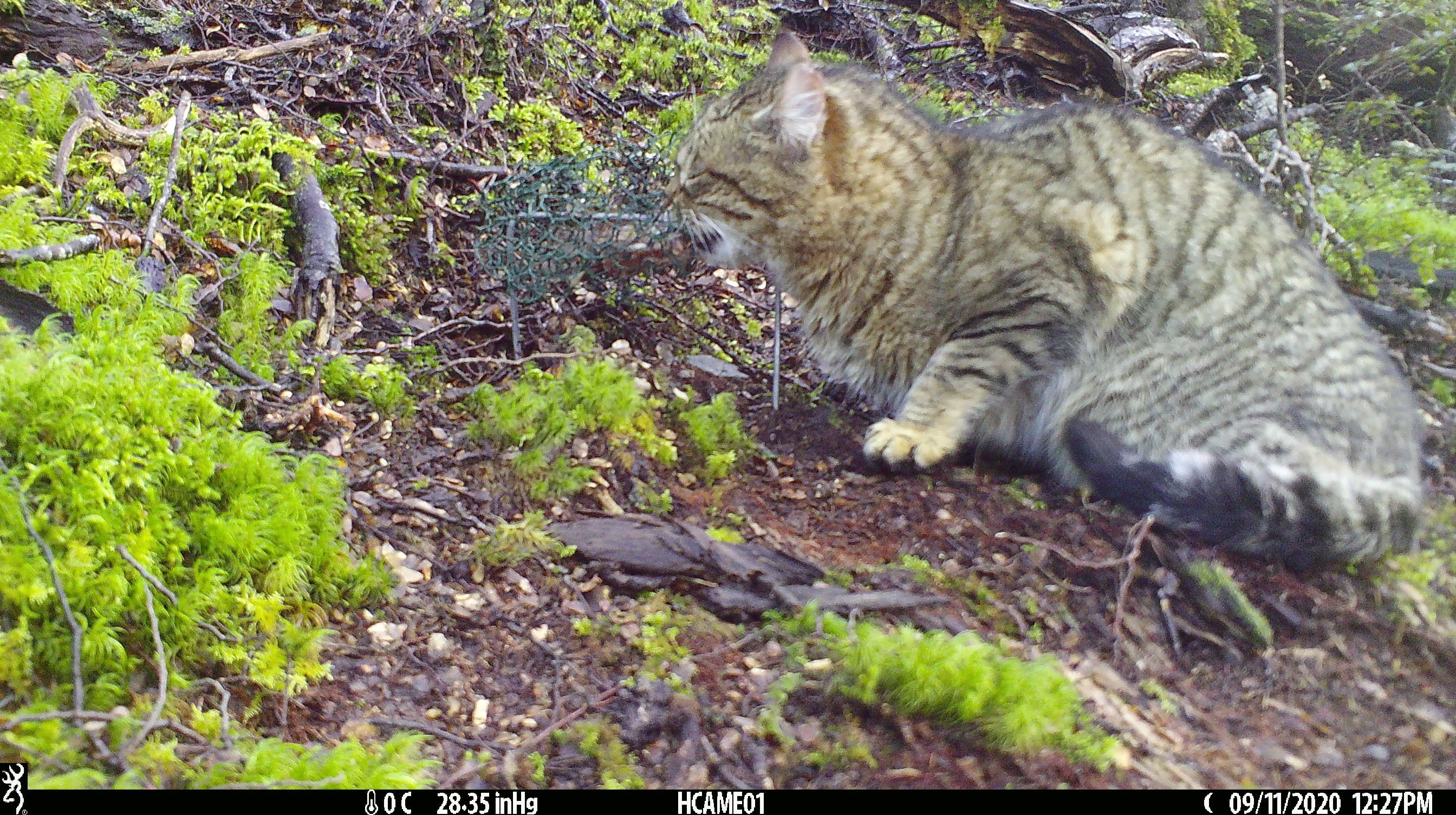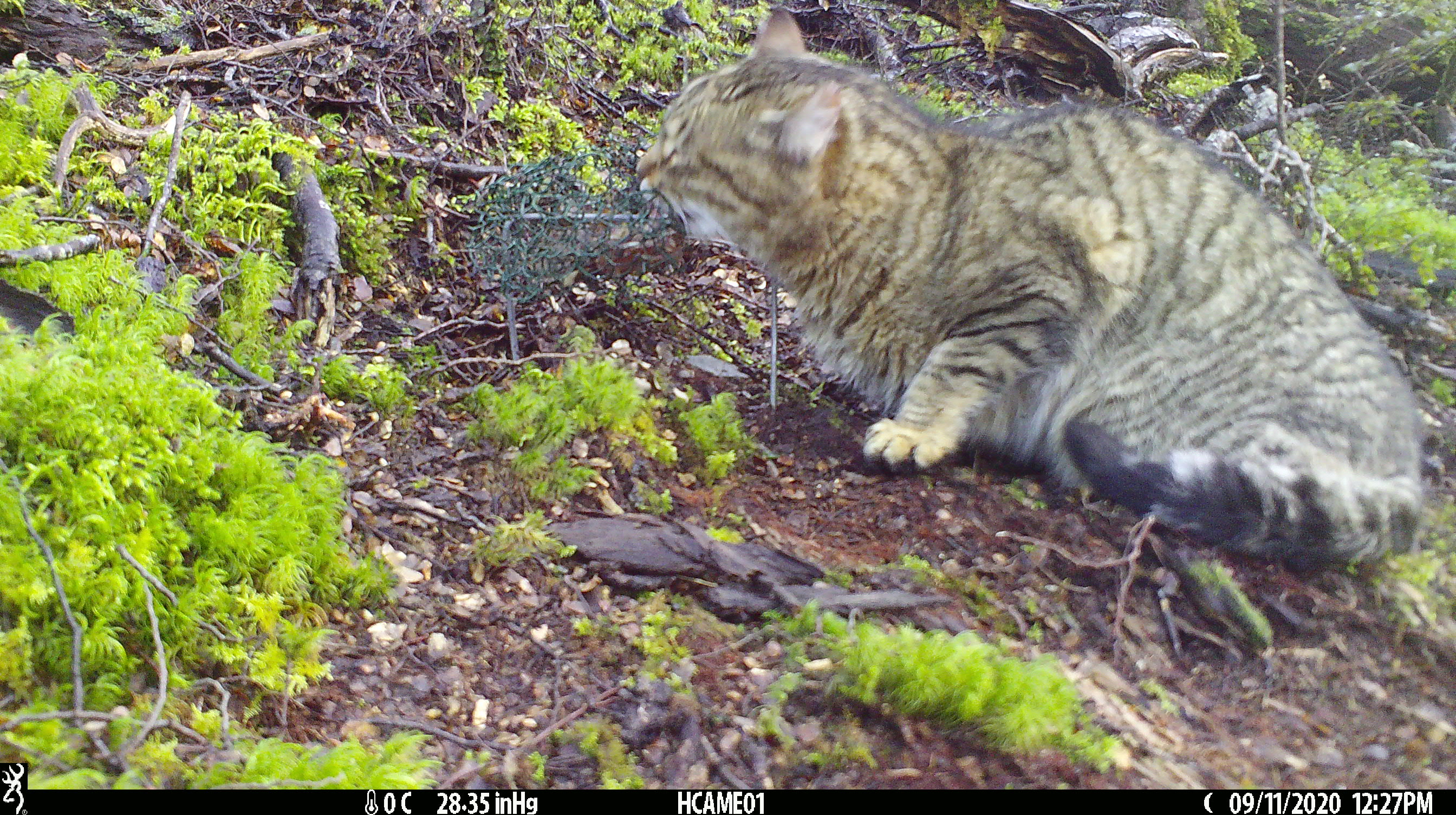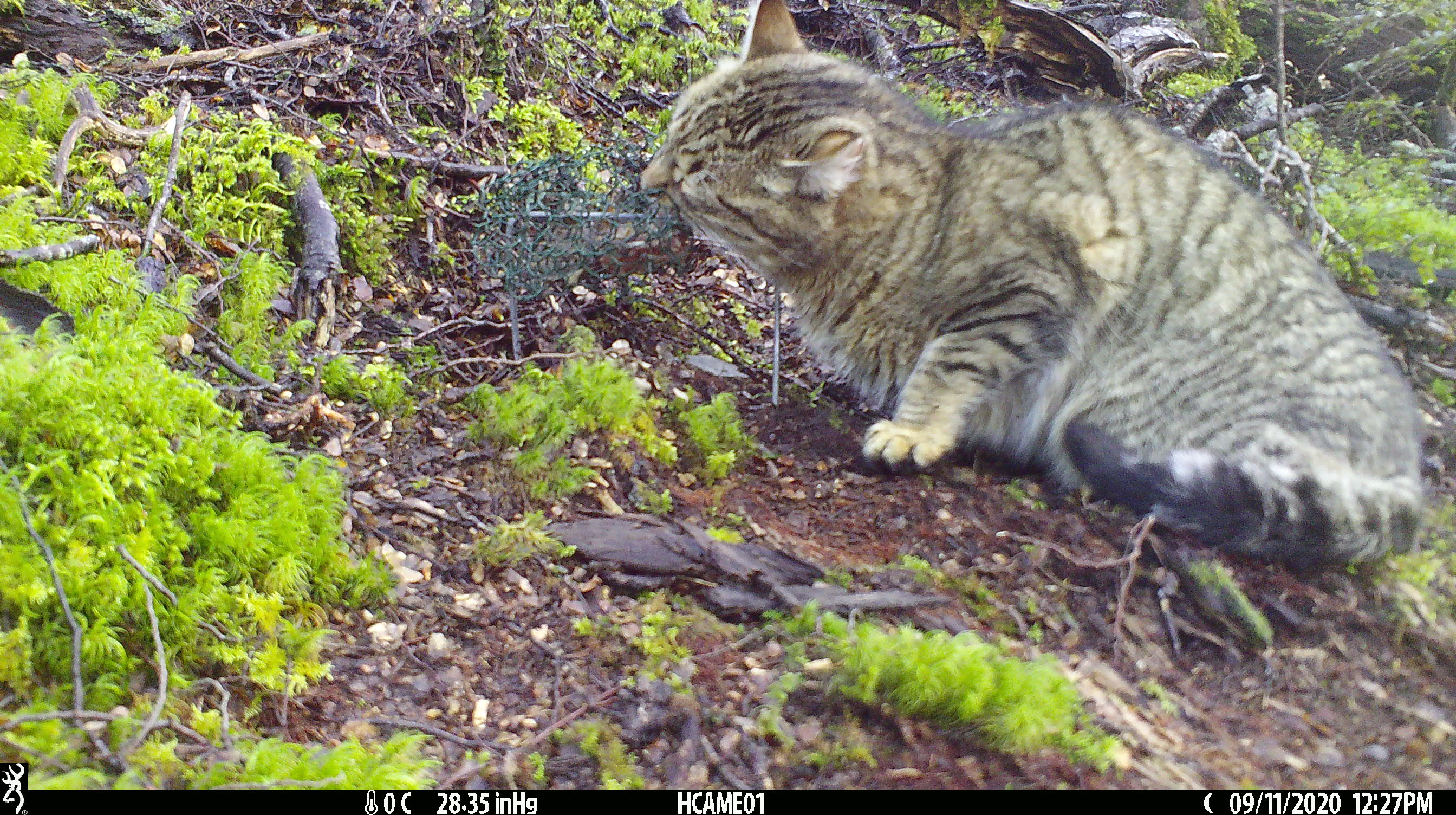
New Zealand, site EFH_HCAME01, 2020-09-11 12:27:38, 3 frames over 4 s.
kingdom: Animalia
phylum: Chordata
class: Mammalia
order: Carnivora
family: Felidae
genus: Felis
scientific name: Felis catus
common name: domestic cat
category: cat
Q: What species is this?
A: Cat (domestic cat) (Felis catus).